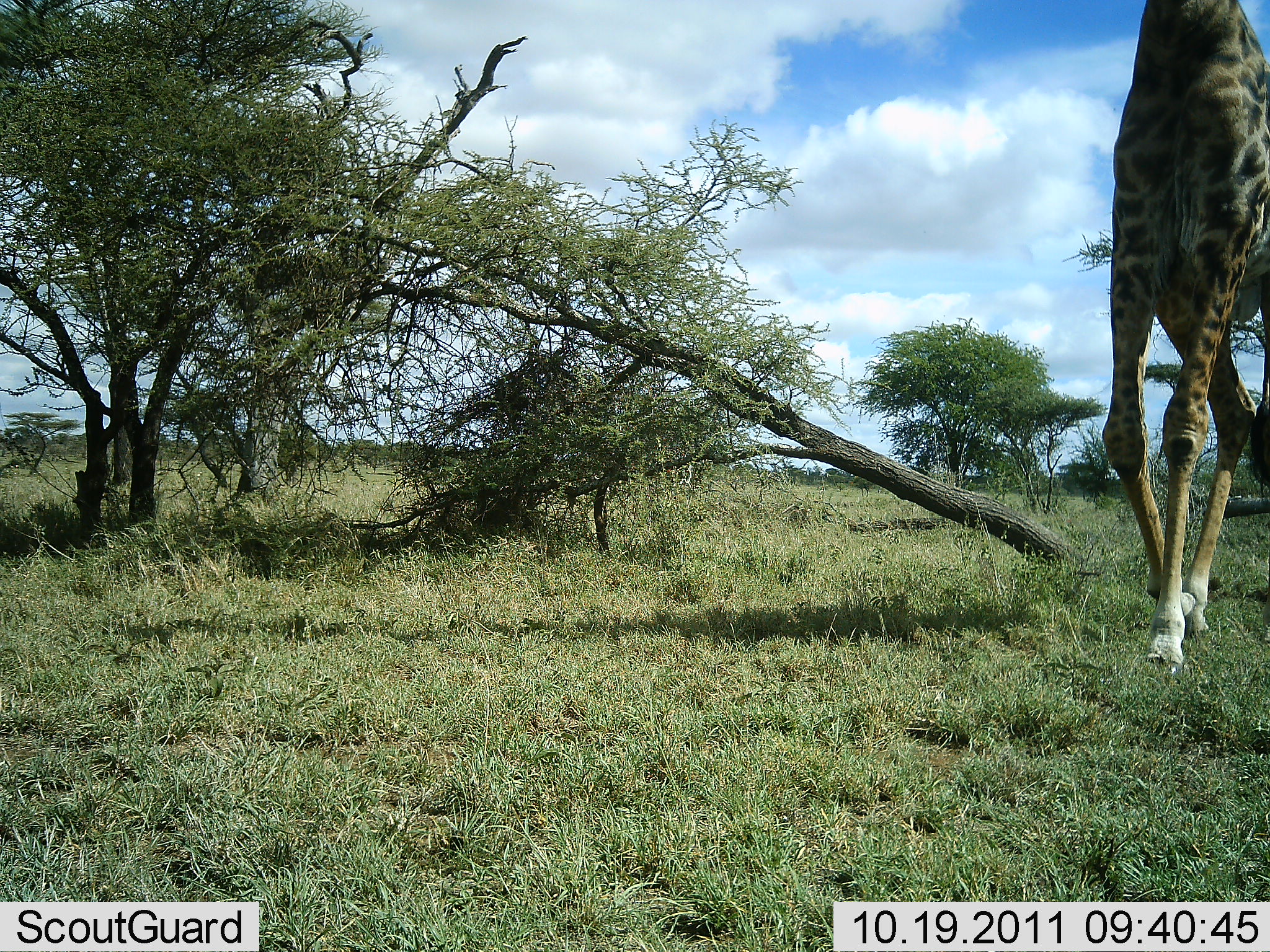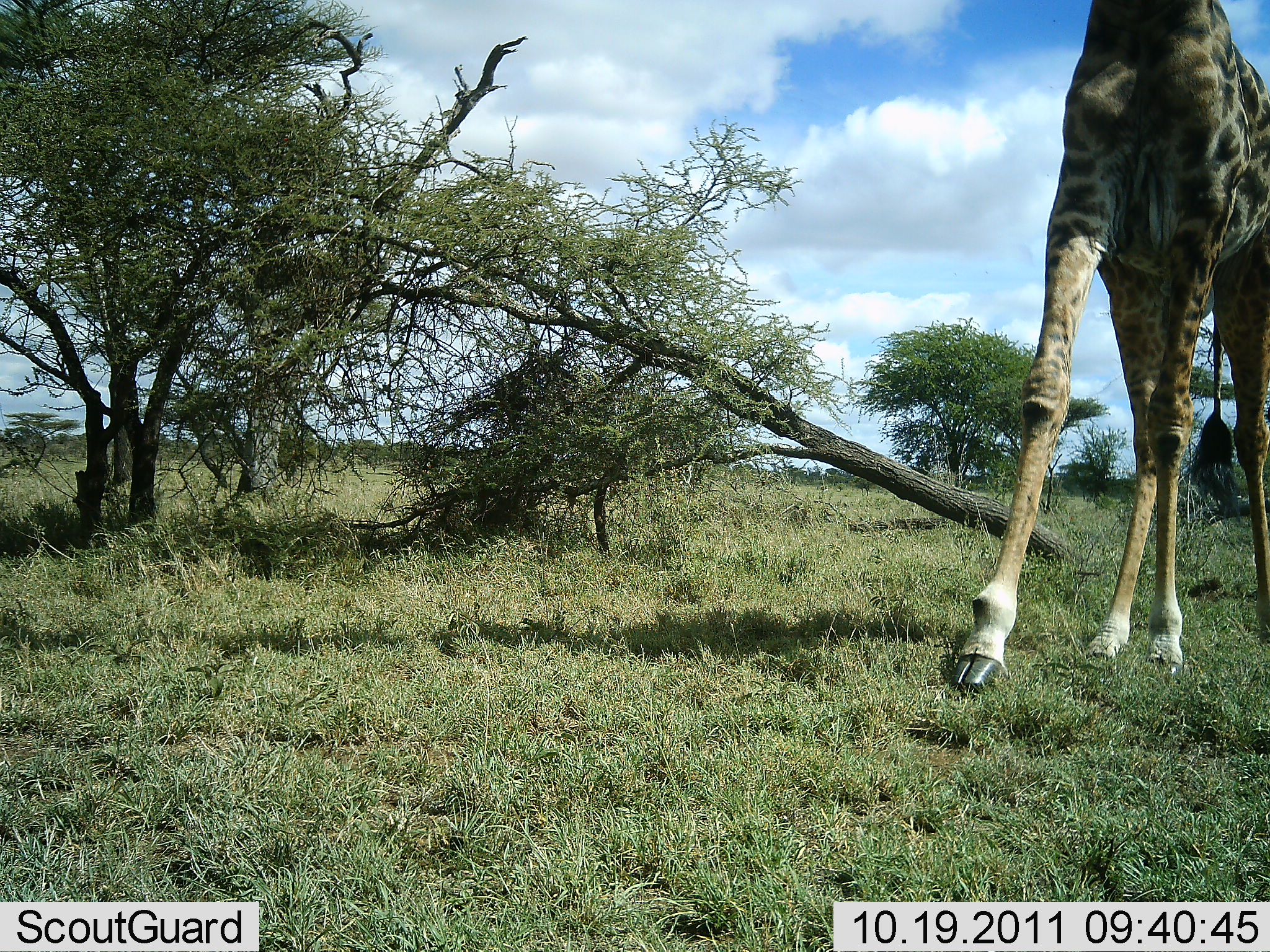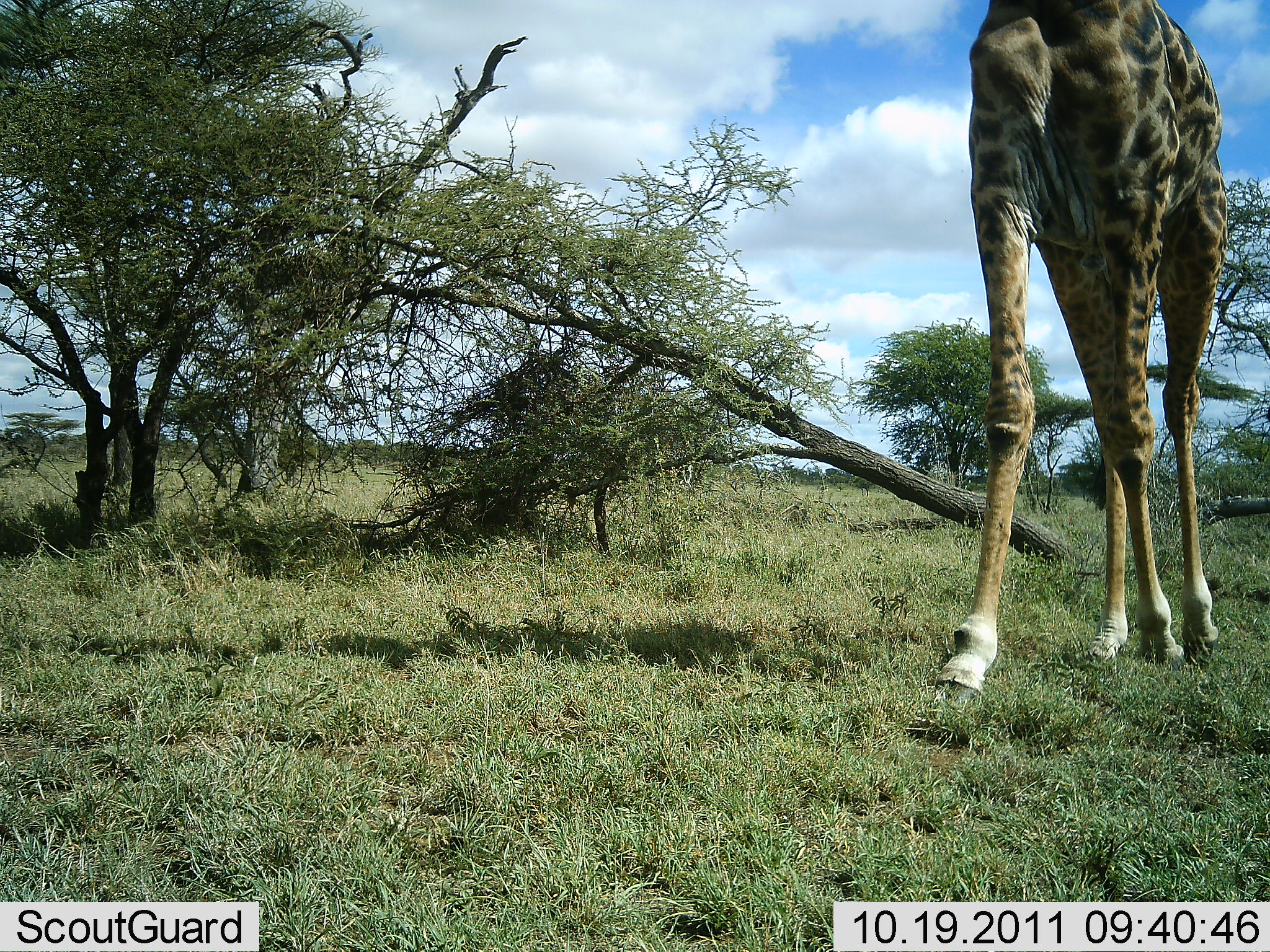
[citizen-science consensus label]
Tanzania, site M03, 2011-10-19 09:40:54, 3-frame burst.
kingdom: Animalia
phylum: Chordata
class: Mammalia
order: Artiodactyla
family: Giraffidae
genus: Giraffa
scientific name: Giraffa camelopardalis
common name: giraffe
Giraffe (Giraffa camelopardalis), count 1. Behavior (volunteer vote fractions): standing 0%, resting 0%, moving 100%, interacting 0%. Young present (vote fraction): 0%. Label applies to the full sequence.